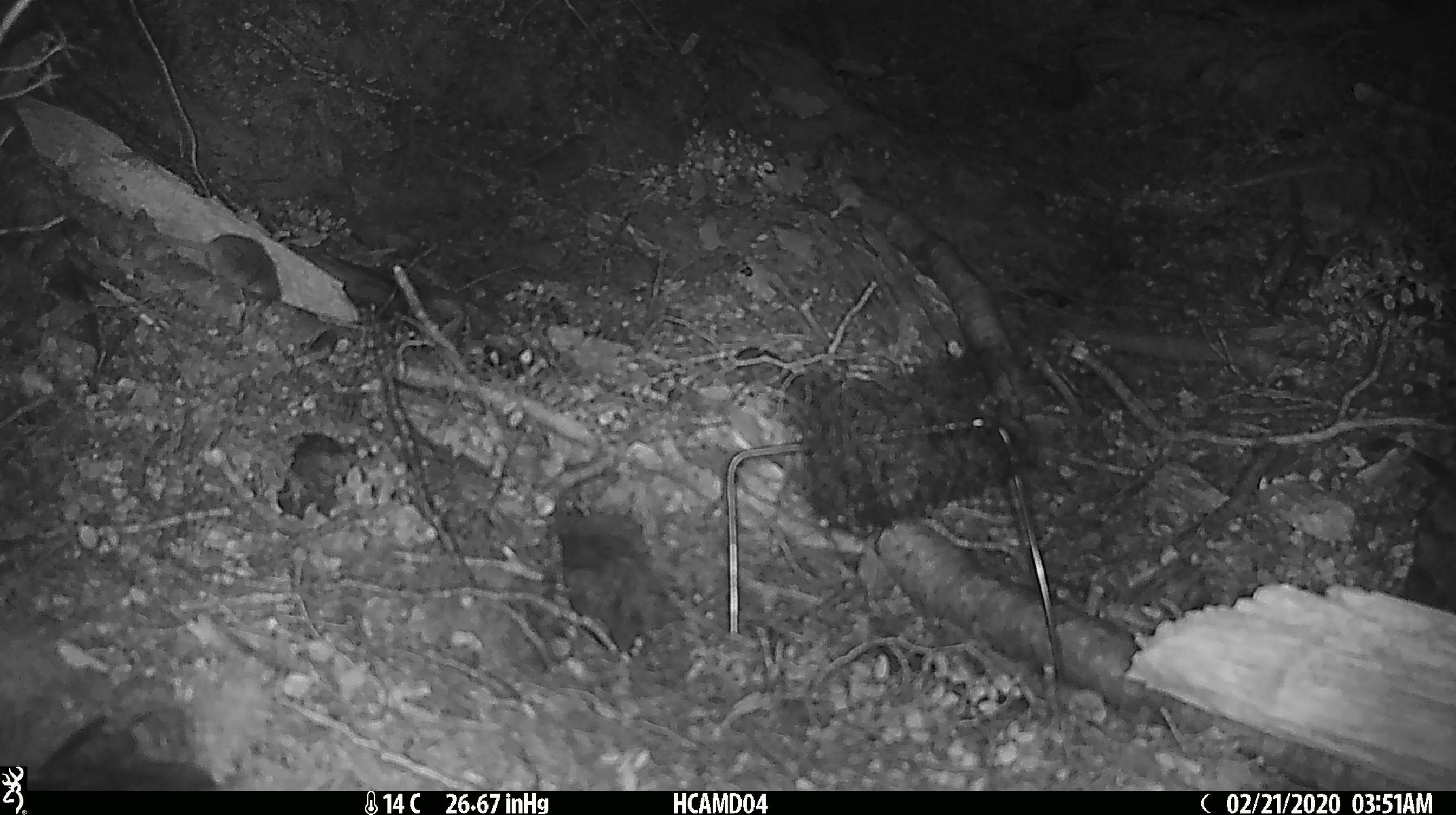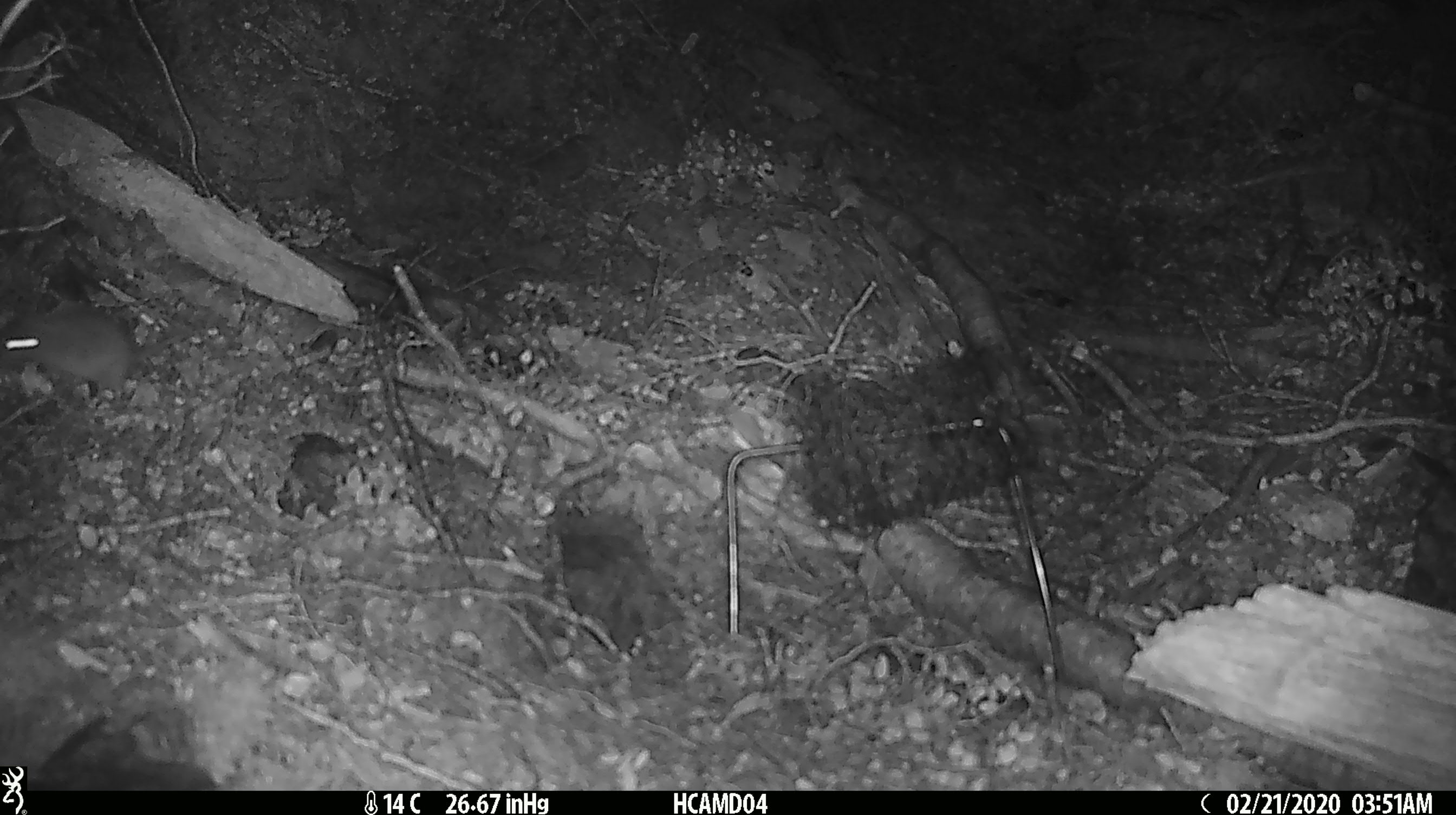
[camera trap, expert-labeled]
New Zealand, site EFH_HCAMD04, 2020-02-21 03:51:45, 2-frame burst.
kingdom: Animalia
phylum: Chordata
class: Mammalia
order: Rodentia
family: Muridae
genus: Mus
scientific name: Mus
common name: mouse